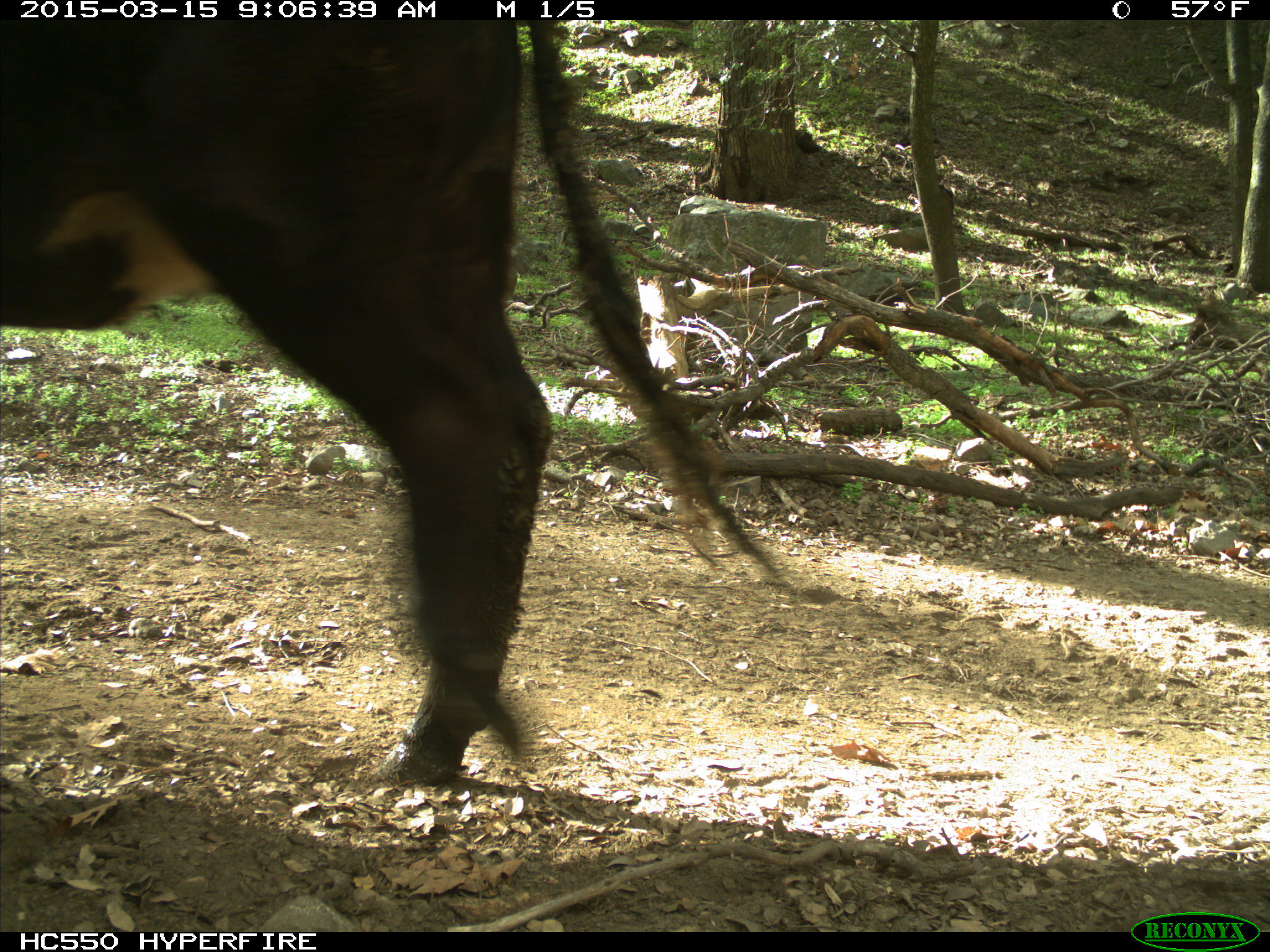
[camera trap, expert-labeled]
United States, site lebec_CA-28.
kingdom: Animalia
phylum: Chordata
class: Mammalia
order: Artiodactyla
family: Bovidae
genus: Bos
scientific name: Bos taurus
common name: domestic cow